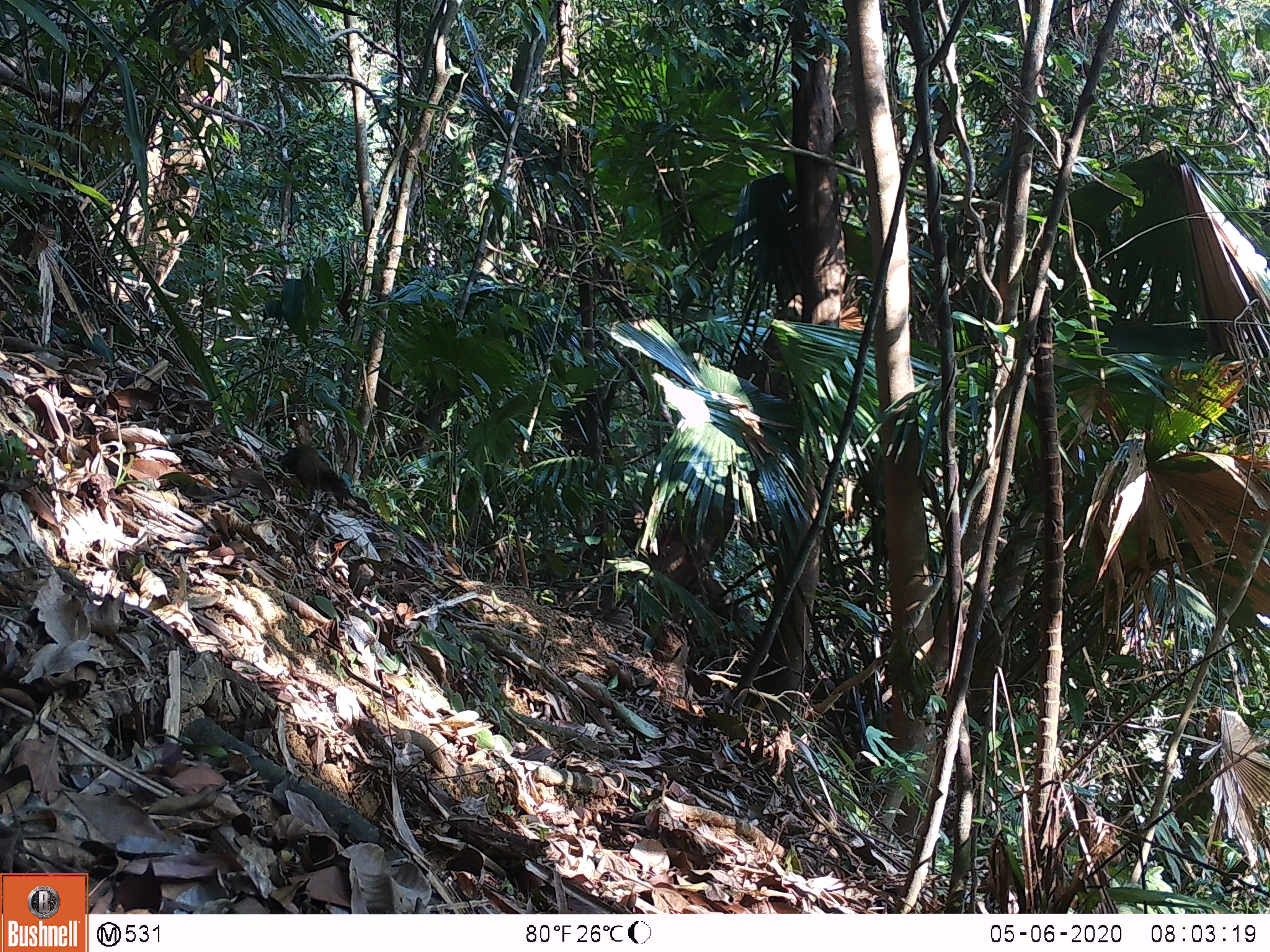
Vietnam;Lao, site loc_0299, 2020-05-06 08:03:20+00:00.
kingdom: Animalia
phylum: Chordata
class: Mammalia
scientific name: Mammalia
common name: mammal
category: unidentified small mammal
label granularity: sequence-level